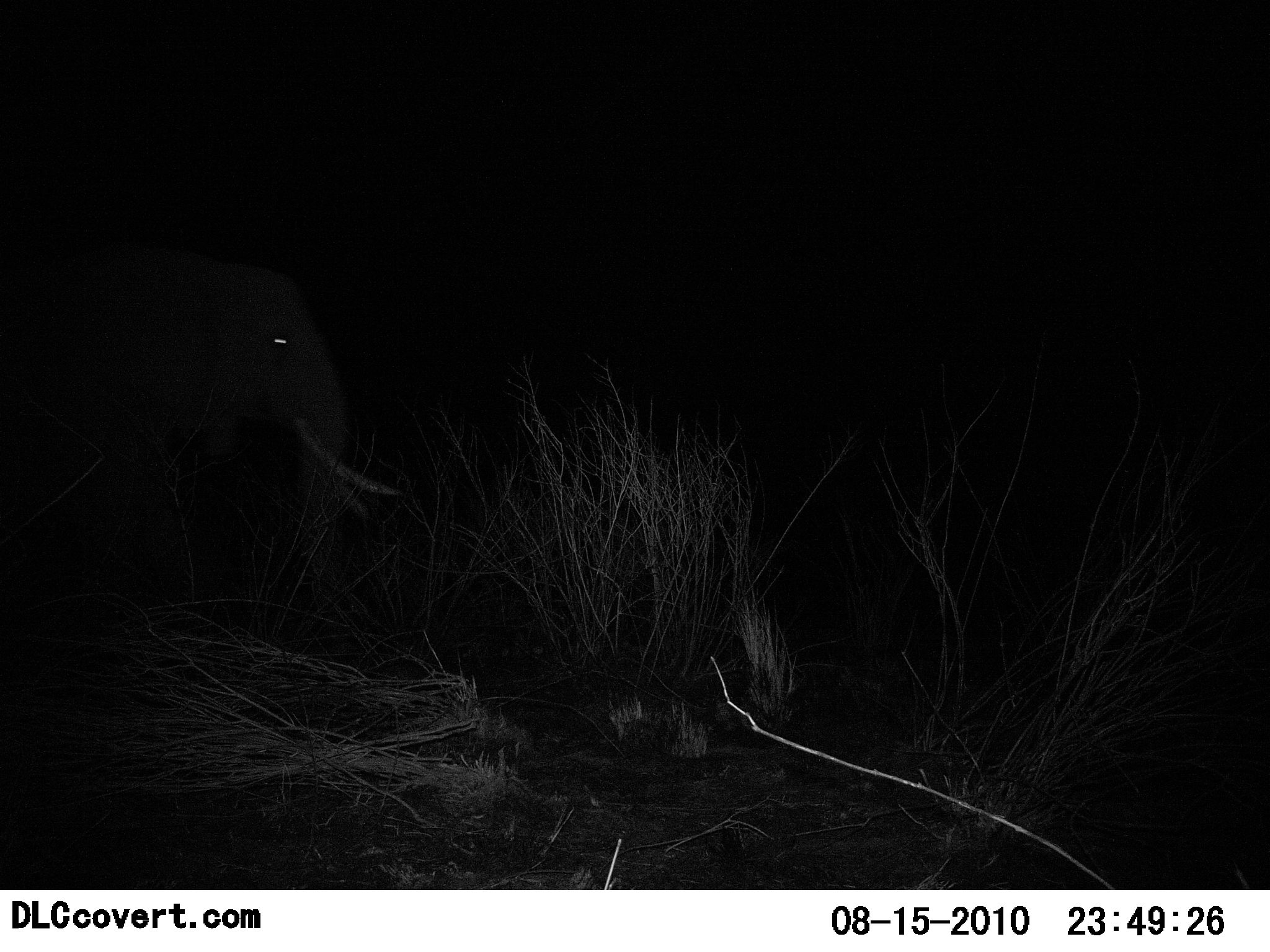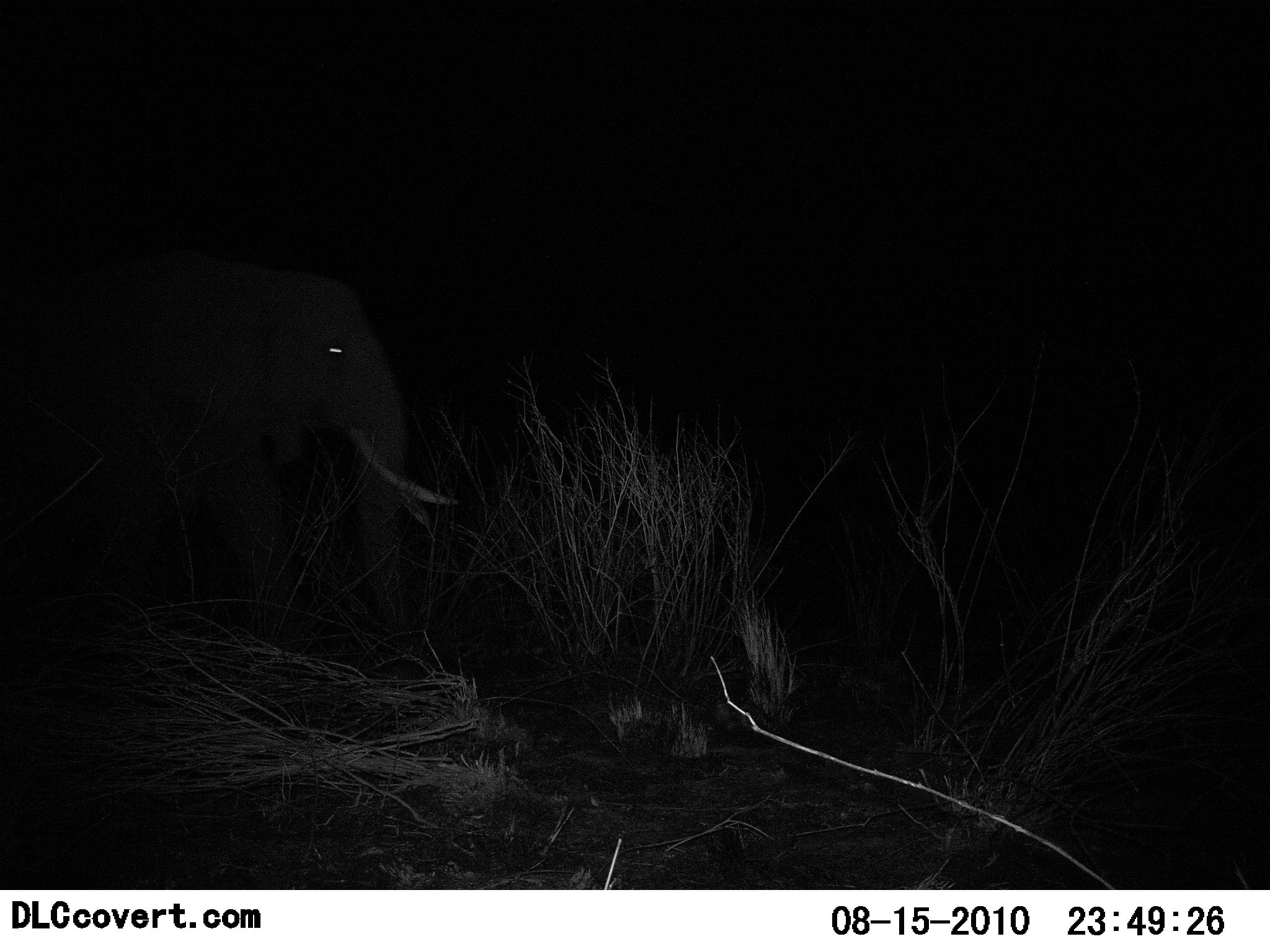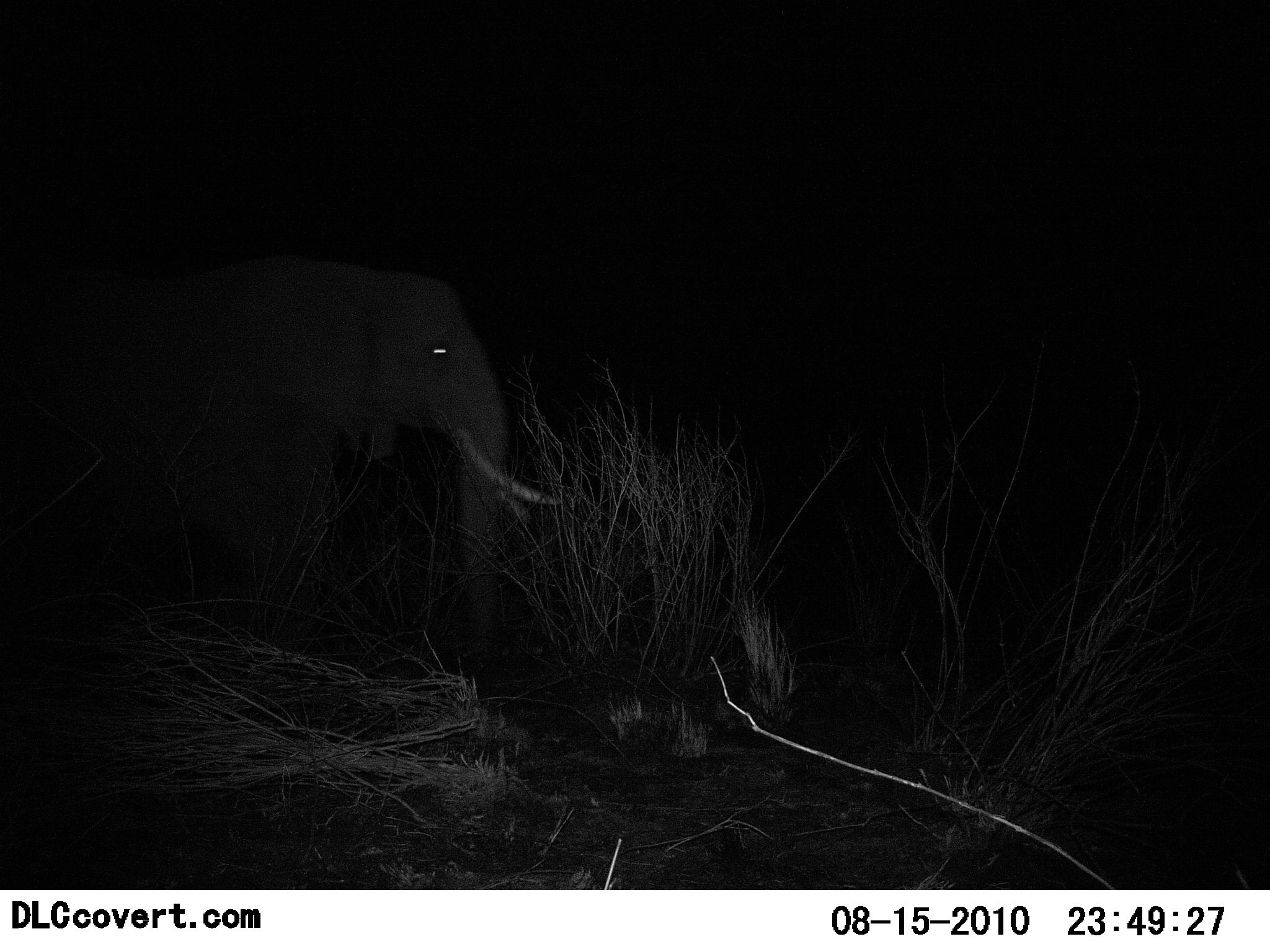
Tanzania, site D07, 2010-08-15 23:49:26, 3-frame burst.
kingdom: Animalia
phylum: Chordata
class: Mammalia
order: Proboscidea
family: Elephantidae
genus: Loxodonta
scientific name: Loxodonta africana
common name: african bush elephant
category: elephant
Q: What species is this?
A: Elephant (african bush elephant) (Loxodonta africana).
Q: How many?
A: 1.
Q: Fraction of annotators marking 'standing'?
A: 0%.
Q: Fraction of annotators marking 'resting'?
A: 0%.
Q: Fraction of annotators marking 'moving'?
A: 100%.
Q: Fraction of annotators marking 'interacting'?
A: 0%.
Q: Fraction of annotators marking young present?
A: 0%.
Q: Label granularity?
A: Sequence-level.